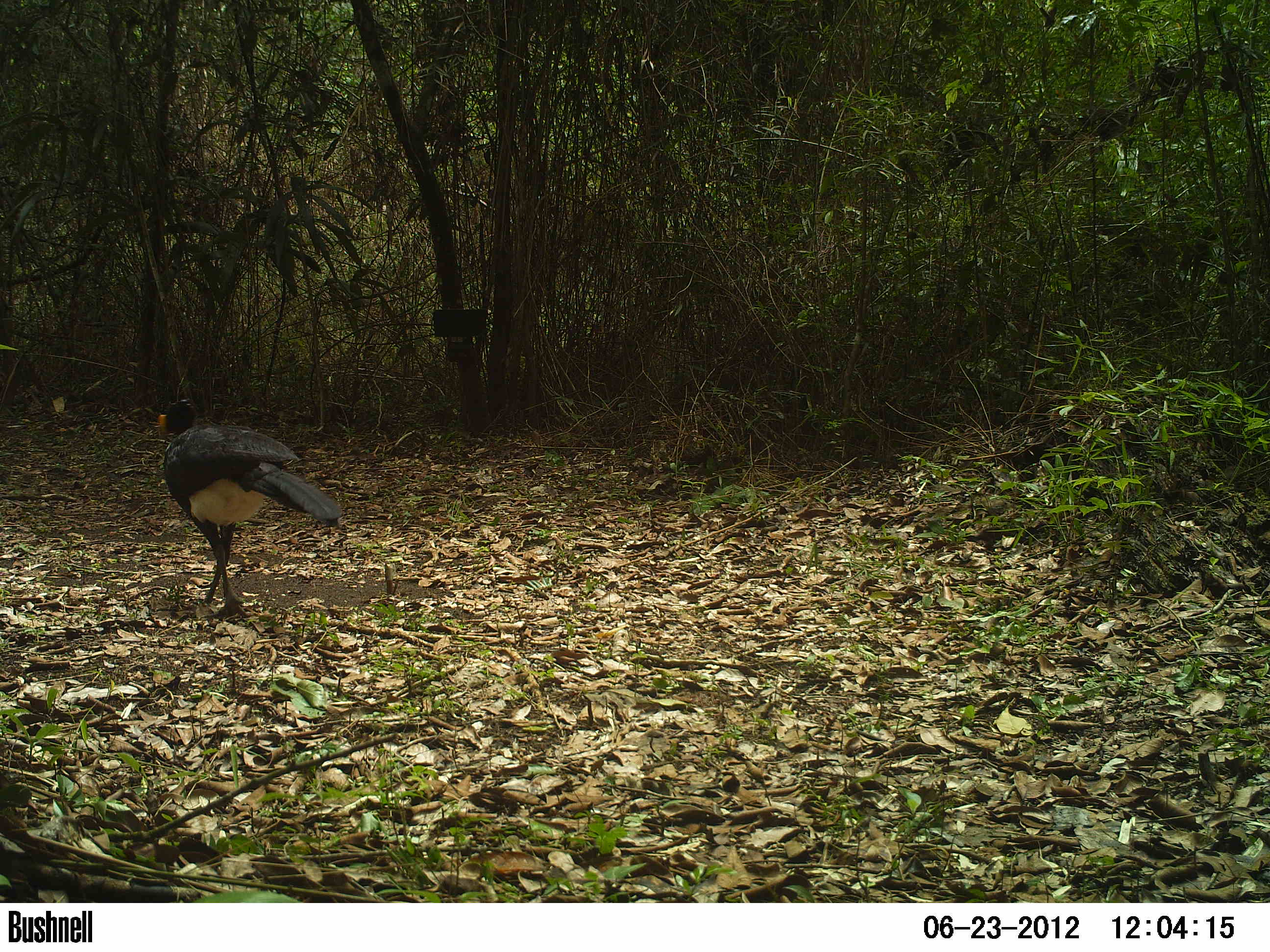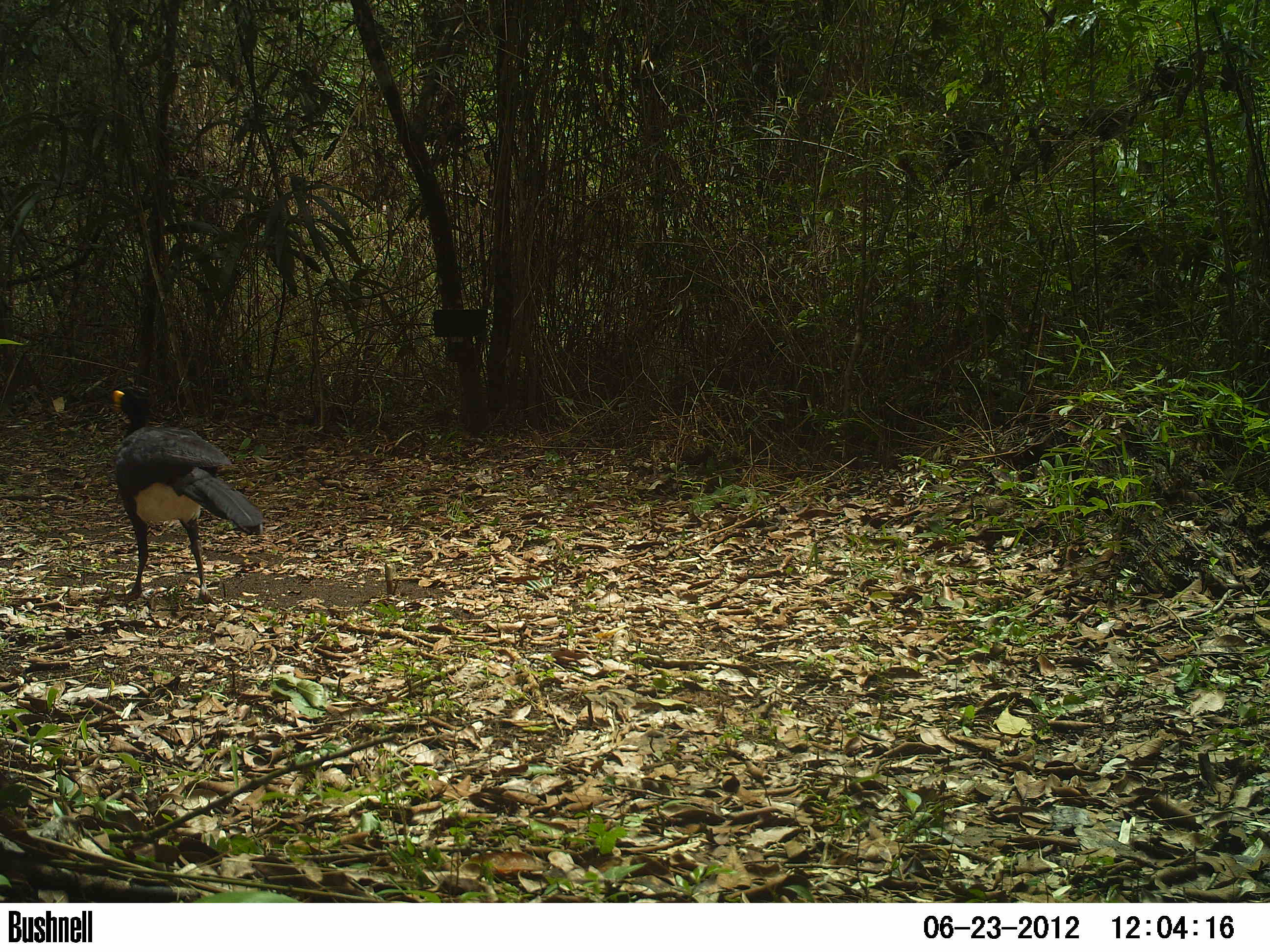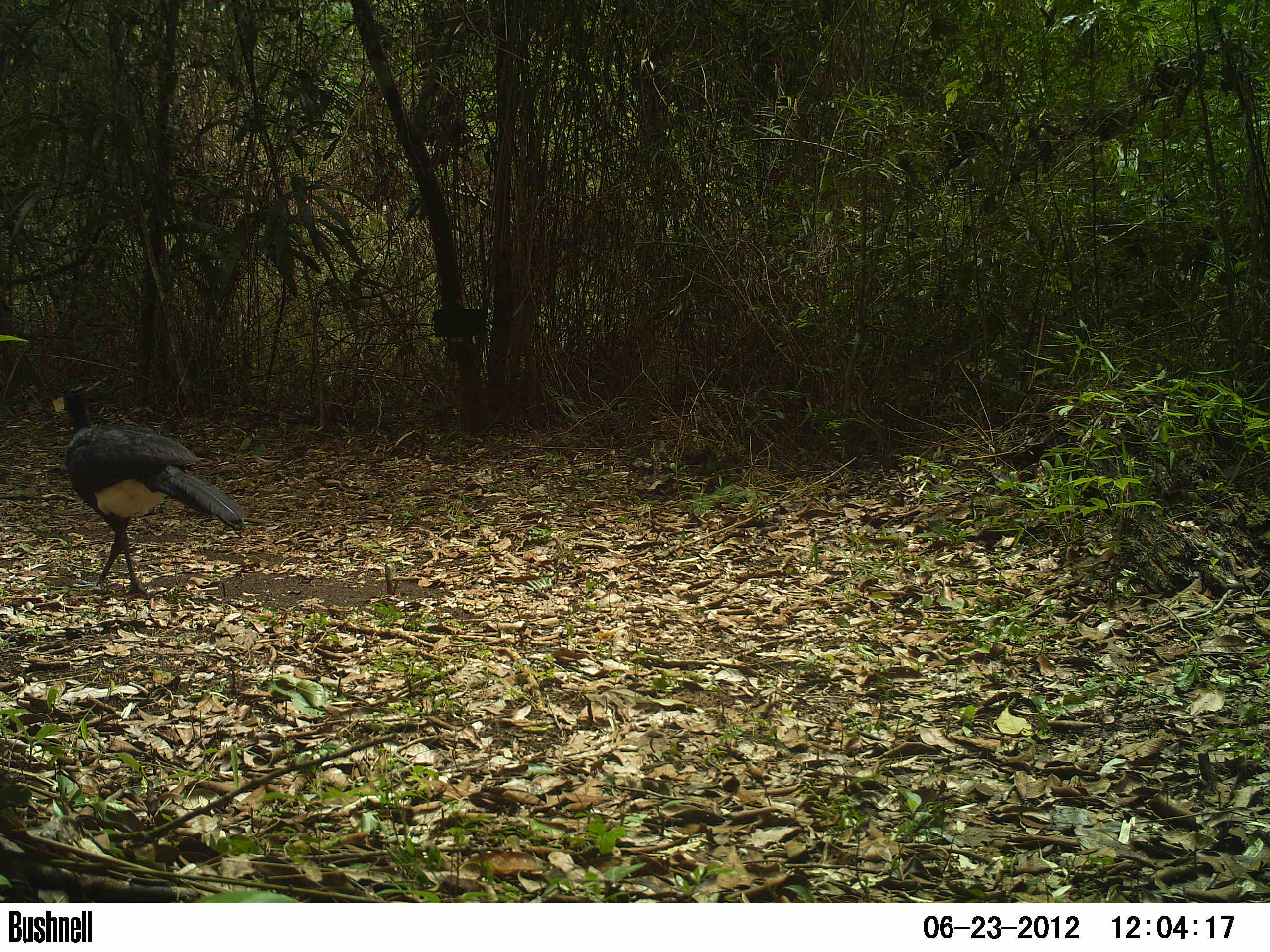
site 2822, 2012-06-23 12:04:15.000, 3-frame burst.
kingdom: Animalia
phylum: Chordata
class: Aves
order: Galliformes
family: Cracidae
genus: Crax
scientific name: Crax rubra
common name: great curassow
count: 1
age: adult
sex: male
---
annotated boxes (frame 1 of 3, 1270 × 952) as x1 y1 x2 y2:
crax rubra: 155 394 344 619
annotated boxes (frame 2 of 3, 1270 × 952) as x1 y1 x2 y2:
crax rubra: 105 381 265 607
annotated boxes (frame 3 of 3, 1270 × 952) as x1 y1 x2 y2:
crax rubra: 43 383 244 599